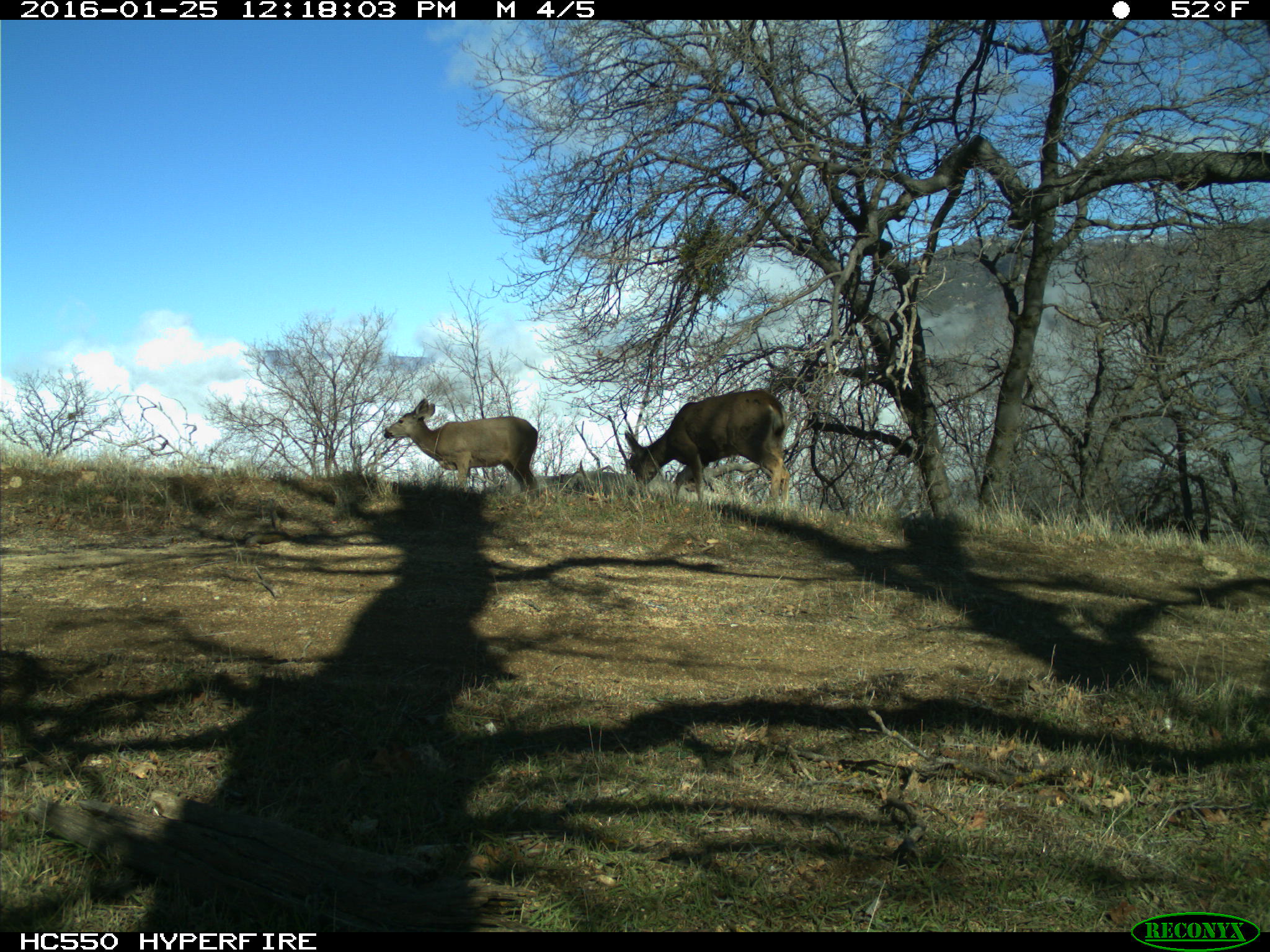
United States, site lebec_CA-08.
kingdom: Animalia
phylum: Chordata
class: Mammalia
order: Artiodactyla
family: Cervidae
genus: Odocoileus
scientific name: Odocoileus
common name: deer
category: unidentified deer